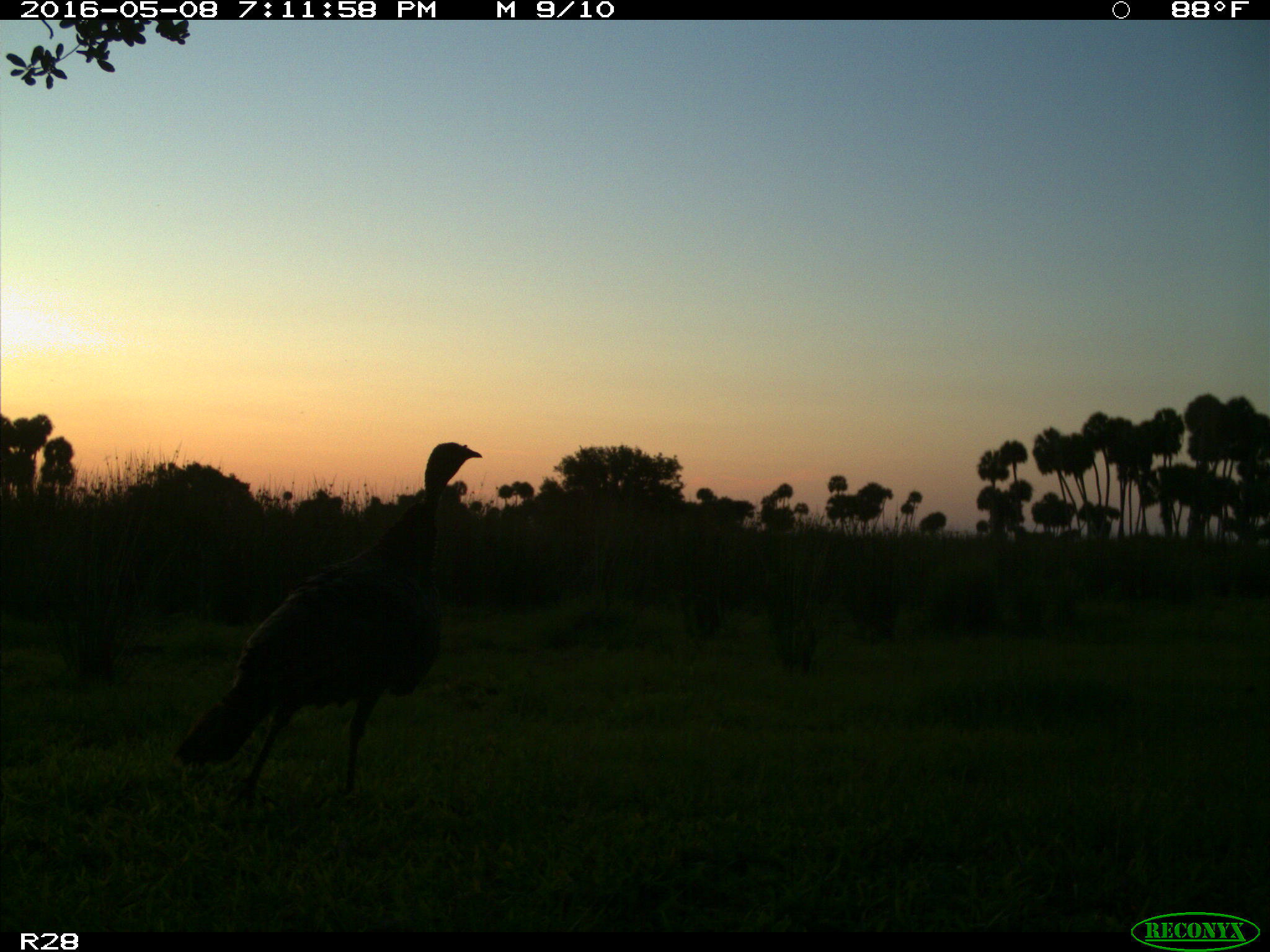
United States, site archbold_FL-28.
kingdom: Animalia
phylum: Chordata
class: Aves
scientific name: Aves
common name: birds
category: unidentified bird